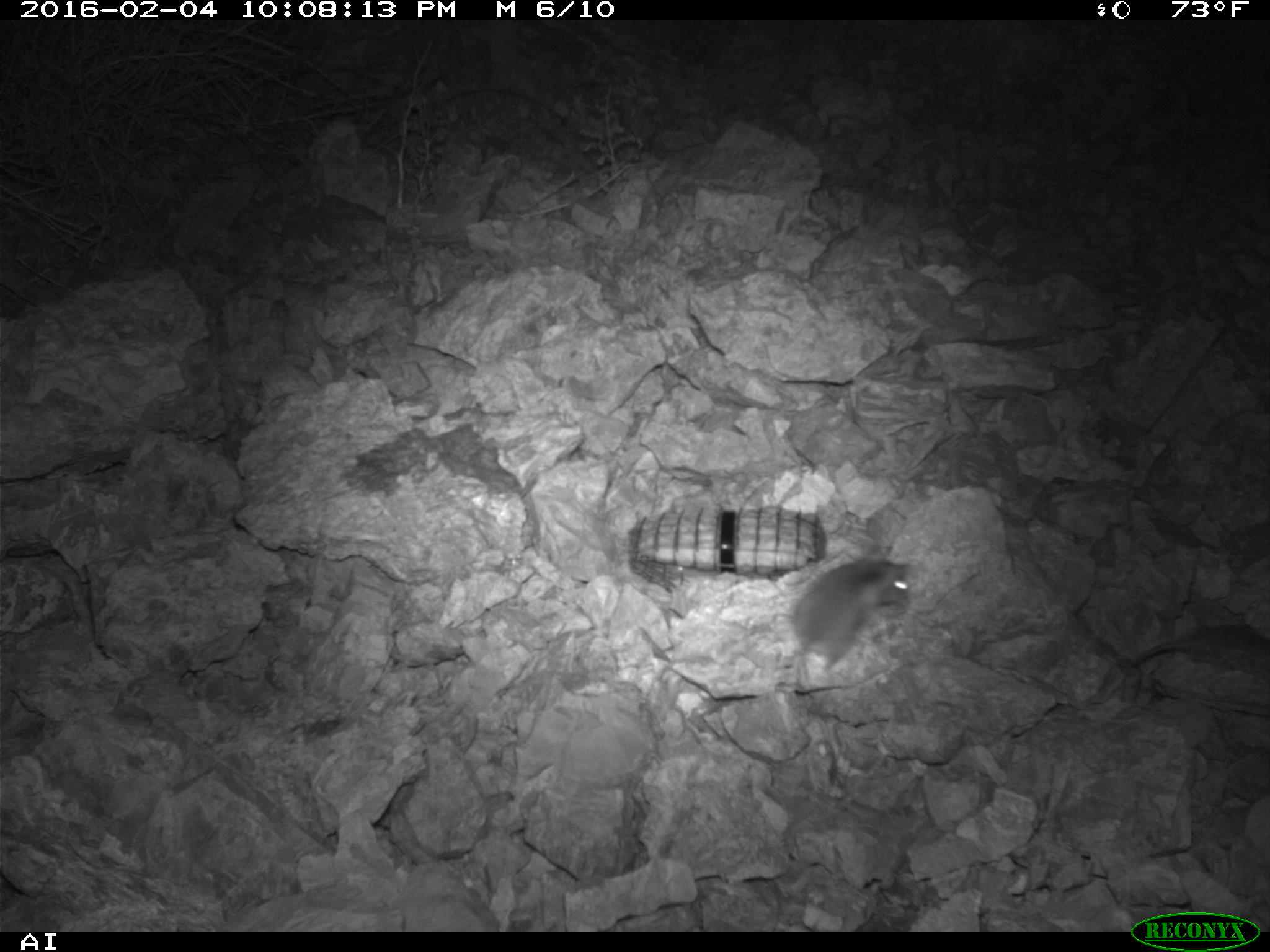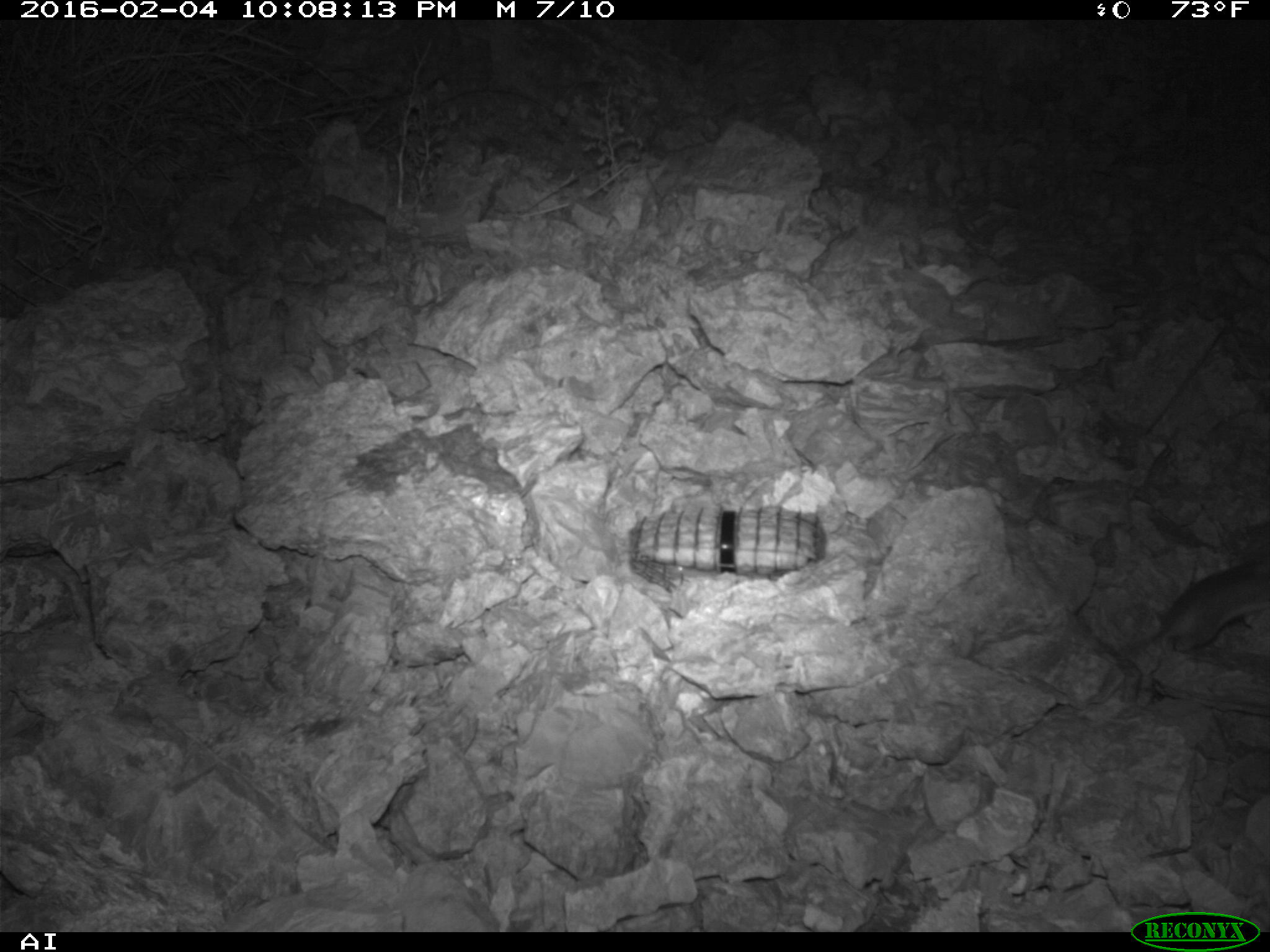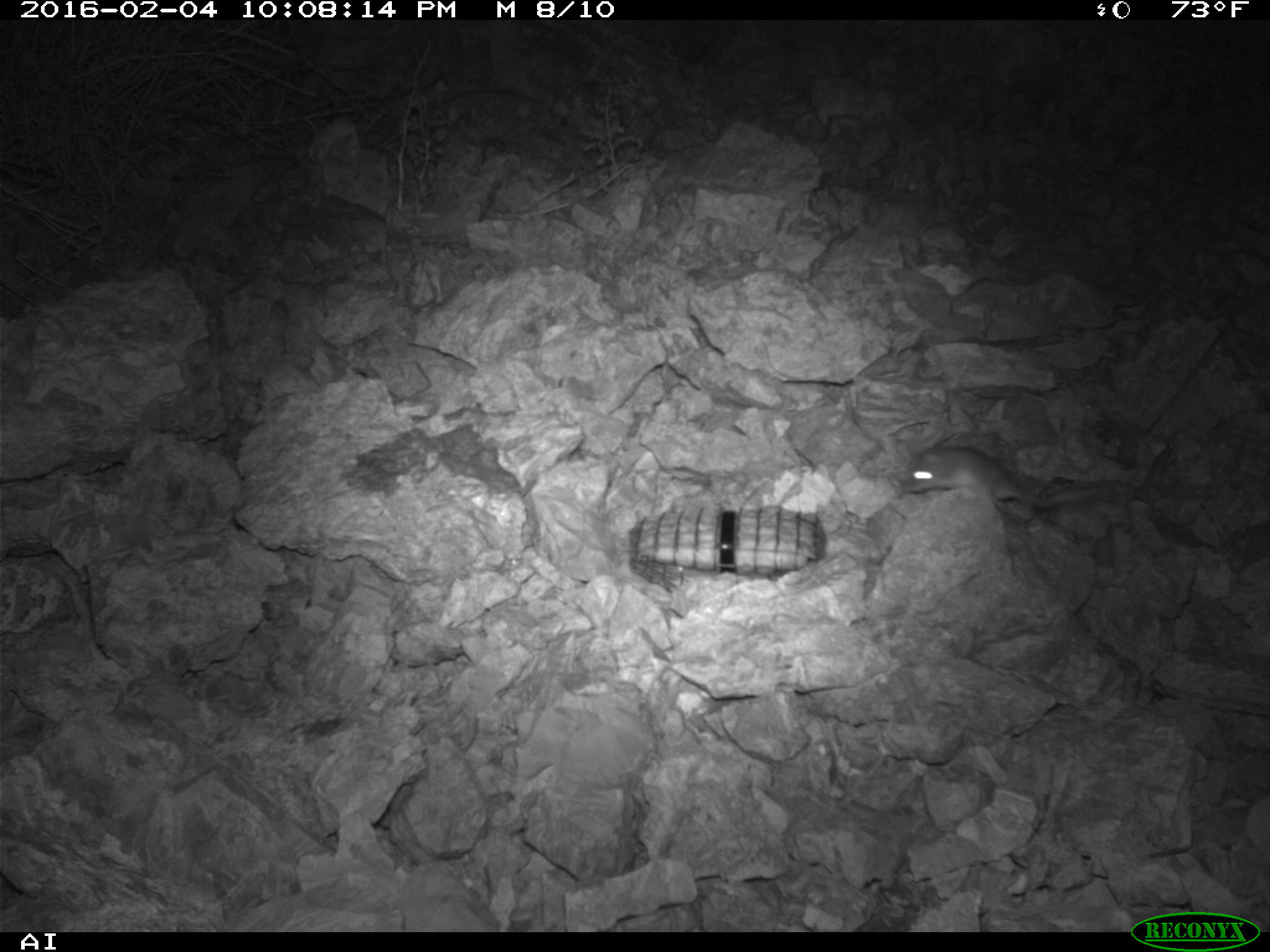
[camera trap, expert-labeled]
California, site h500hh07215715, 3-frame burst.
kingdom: Animalia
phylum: Chordata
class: Mammalia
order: Rodentia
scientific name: Rodentia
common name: rodent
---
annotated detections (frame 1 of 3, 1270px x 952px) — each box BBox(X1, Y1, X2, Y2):
rodent: BBox(788, 558, 911, 677)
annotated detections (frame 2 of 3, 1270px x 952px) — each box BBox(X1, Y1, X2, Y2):
rodent: BBox(1086, 557, 1269, 702)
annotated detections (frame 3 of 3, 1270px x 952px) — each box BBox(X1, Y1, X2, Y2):
rodent: BBox(902, 444, 1101, 505)